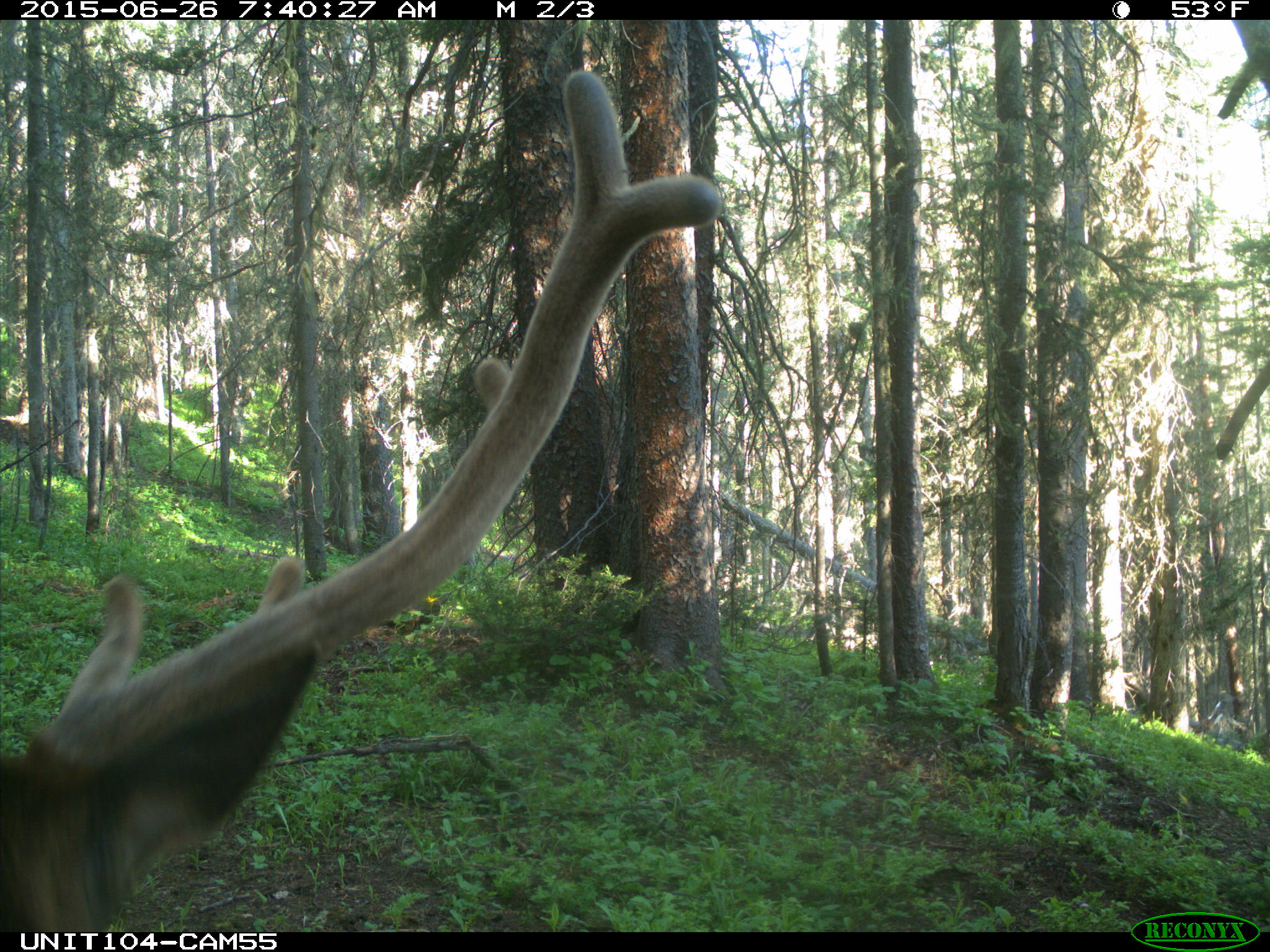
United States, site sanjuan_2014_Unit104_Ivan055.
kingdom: Animalia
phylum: Chordata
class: Mammalia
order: Artiodactyla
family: Cervidae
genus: Cervus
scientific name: Cervus elaphus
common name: red deer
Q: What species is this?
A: Cervus elaphus (red deer).